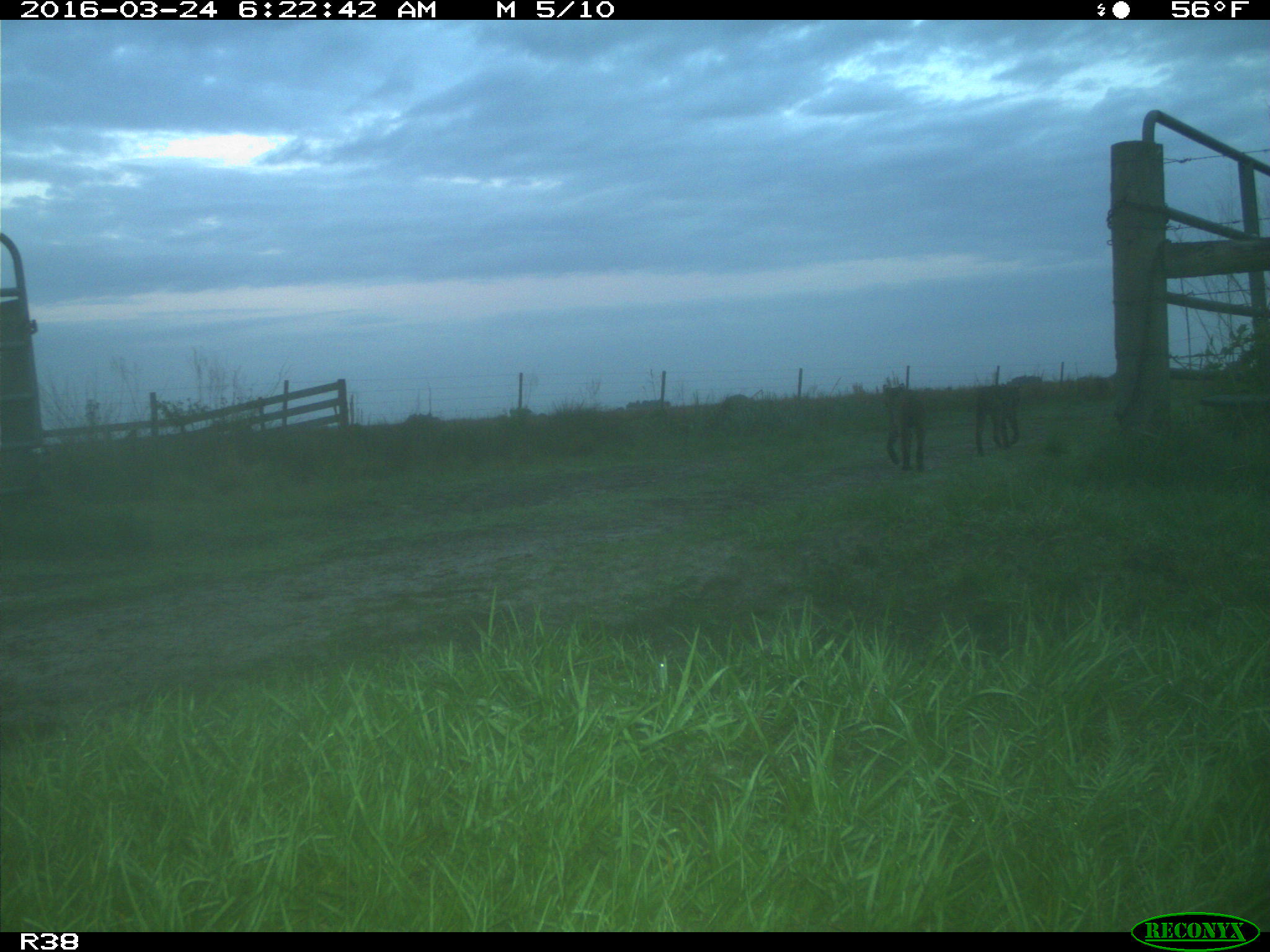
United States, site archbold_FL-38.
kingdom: Animalia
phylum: Chordata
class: Mammalia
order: Carnivora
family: Felidae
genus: Lynx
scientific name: Lynx rufus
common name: bobcat